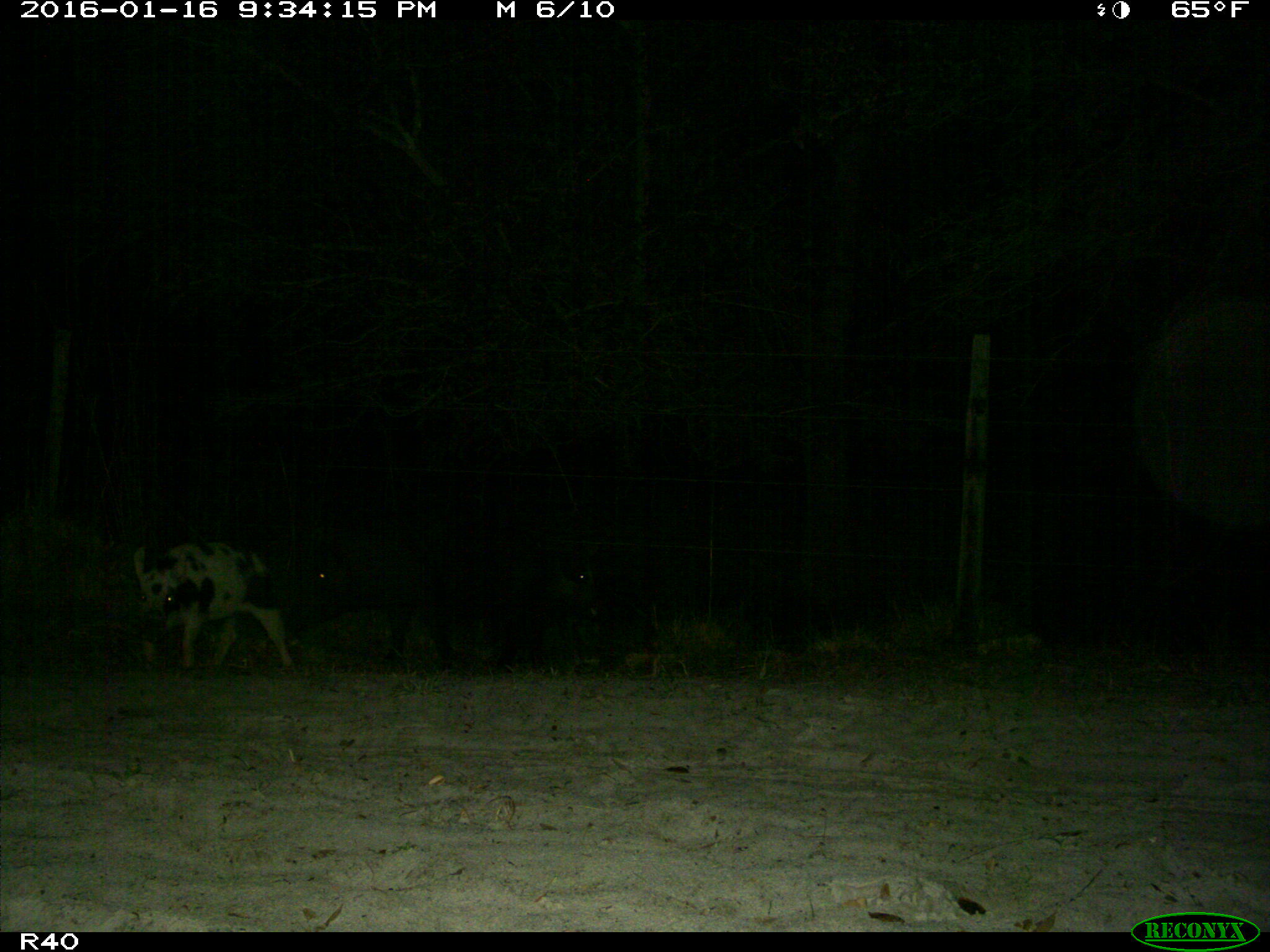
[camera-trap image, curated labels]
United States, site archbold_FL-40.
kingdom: Animalia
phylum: Chordata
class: Mammalia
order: Artiodactyla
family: Suidae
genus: Sus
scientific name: Sus scrofa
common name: wild boar